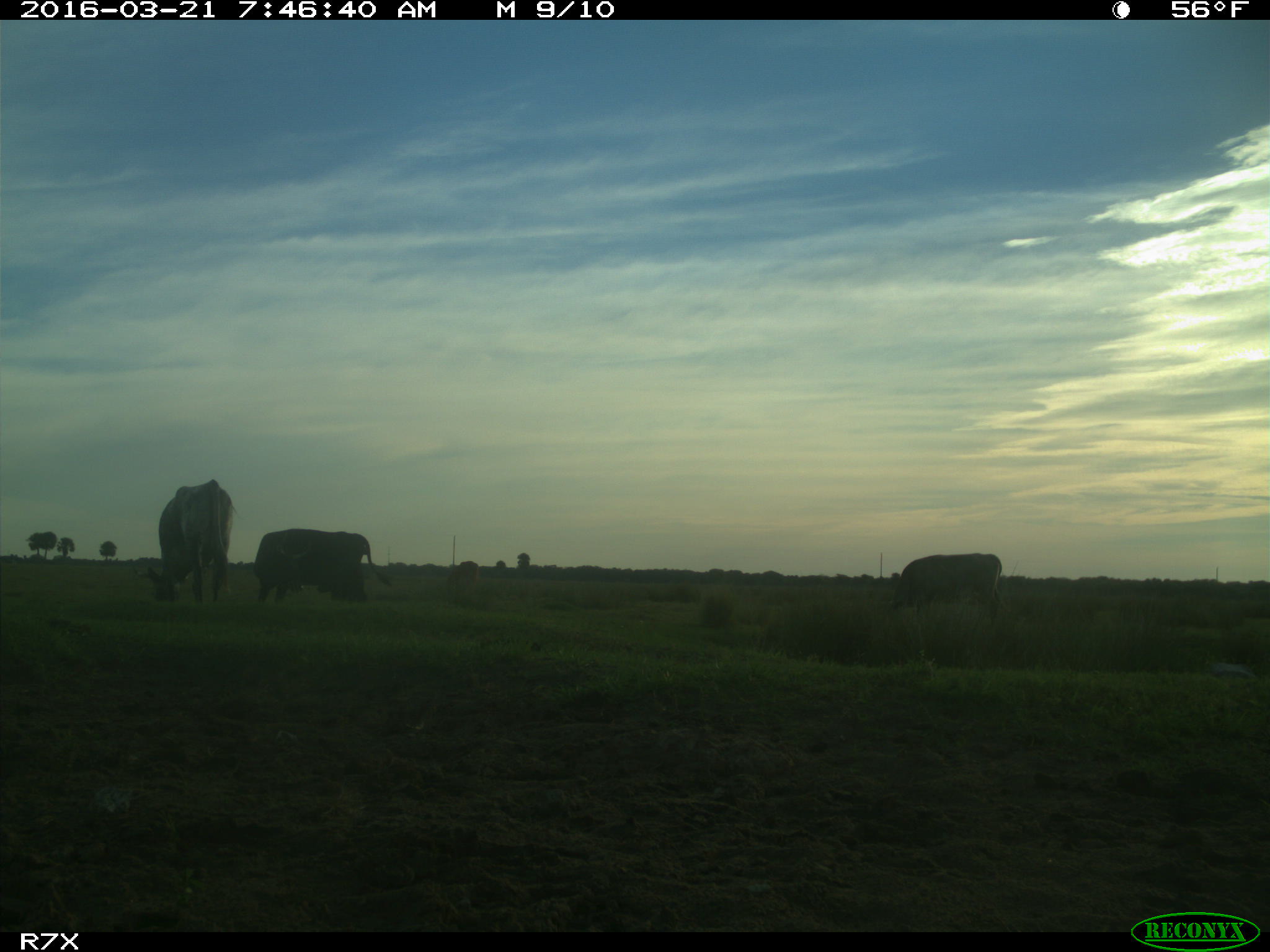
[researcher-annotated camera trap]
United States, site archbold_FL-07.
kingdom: Animalia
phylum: Chordata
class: Mammalia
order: Artiodactyla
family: Bovidae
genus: Bos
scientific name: Bos taurus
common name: domestic cow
Bos taurus (domestic cow).